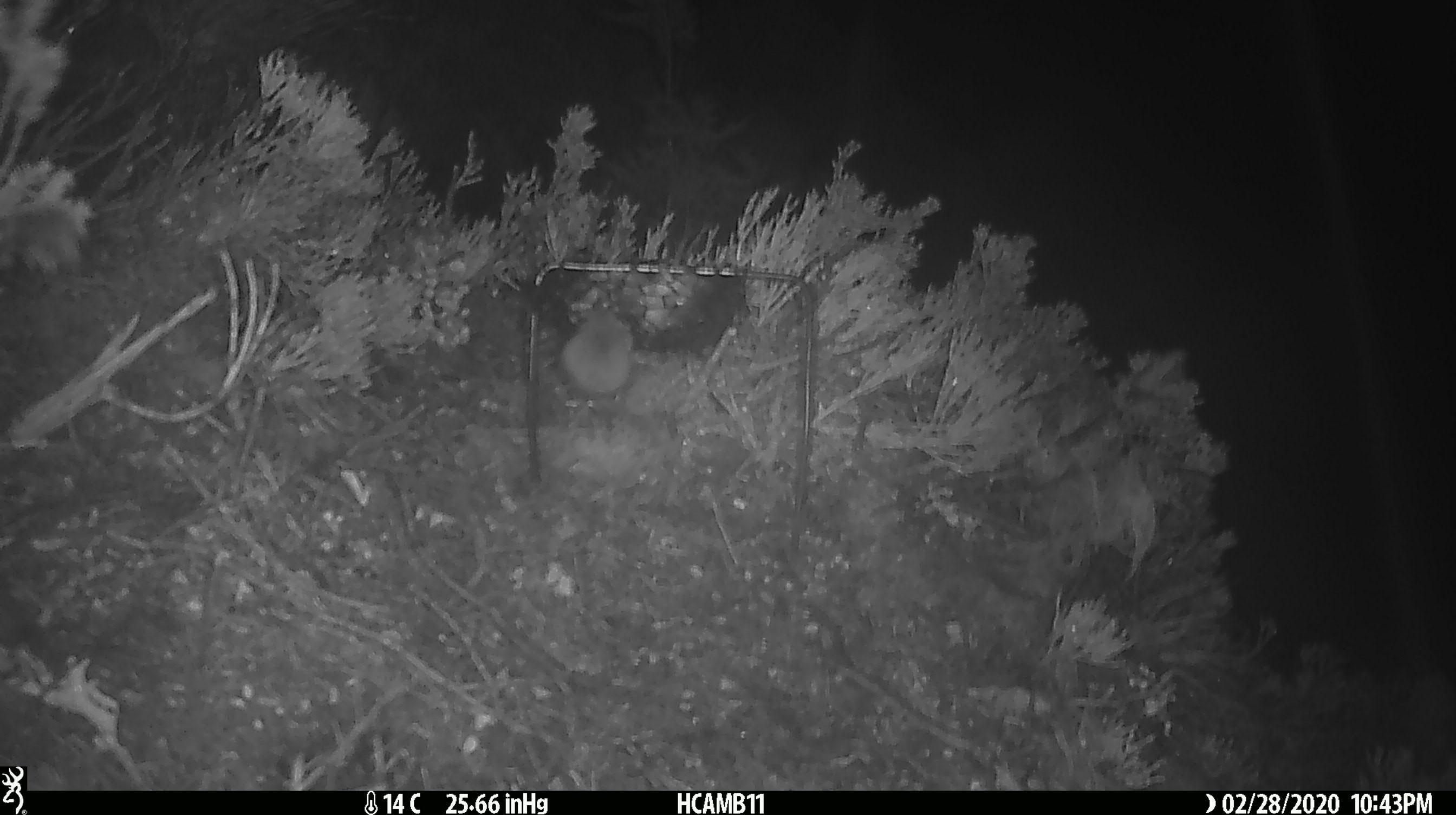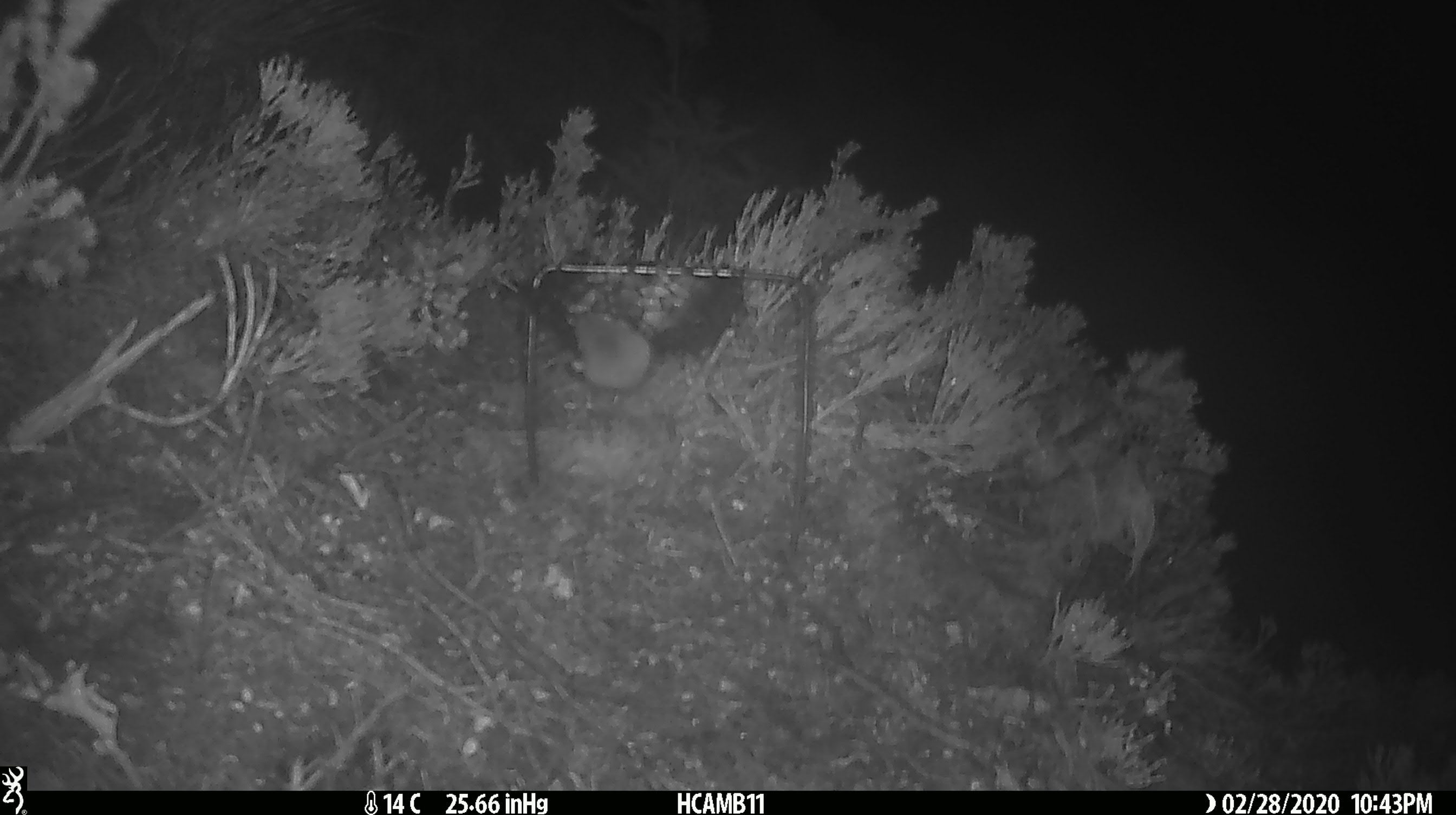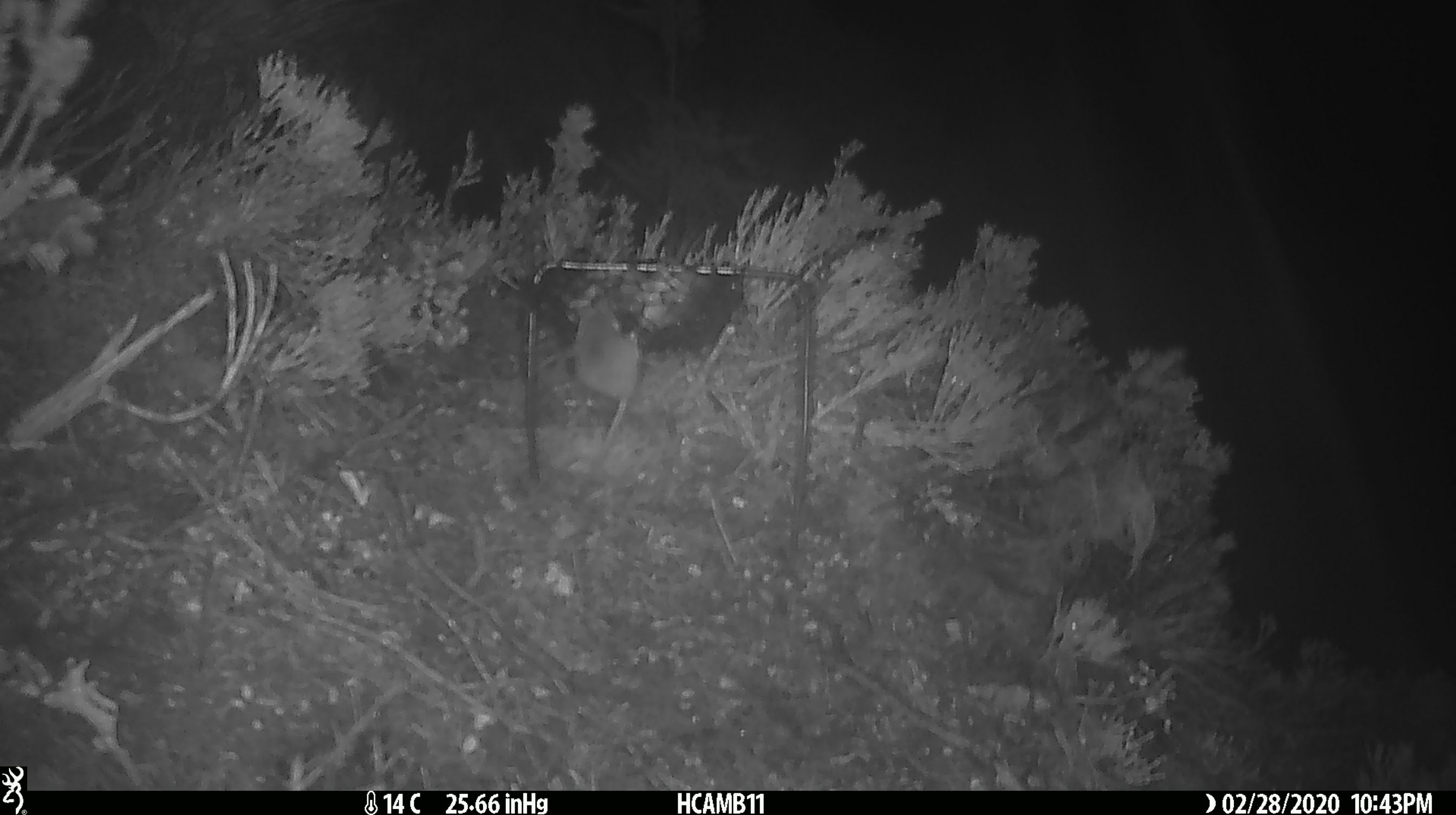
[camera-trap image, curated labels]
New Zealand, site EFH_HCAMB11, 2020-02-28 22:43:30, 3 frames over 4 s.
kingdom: Animalia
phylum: Chordata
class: Mammalia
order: Rodentia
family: Muridae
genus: Mus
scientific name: Mus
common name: mouse